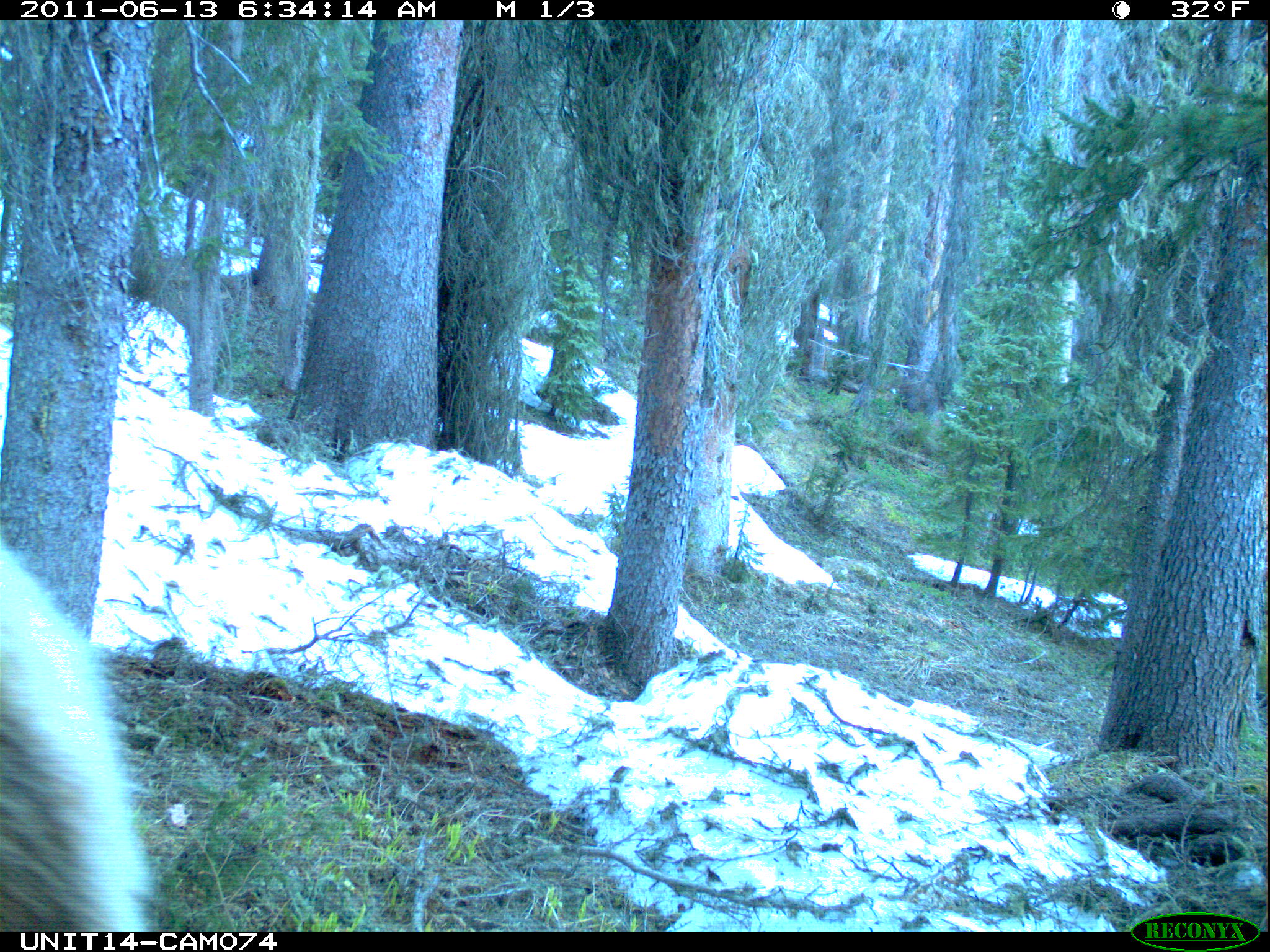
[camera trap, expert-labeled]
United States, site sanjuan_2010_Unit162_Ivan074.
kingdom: Animalia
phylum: Chordata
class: Mammalia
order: Artiodactyla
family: Cervidae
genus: Cervus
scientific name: Cervus elaphus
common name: red deer